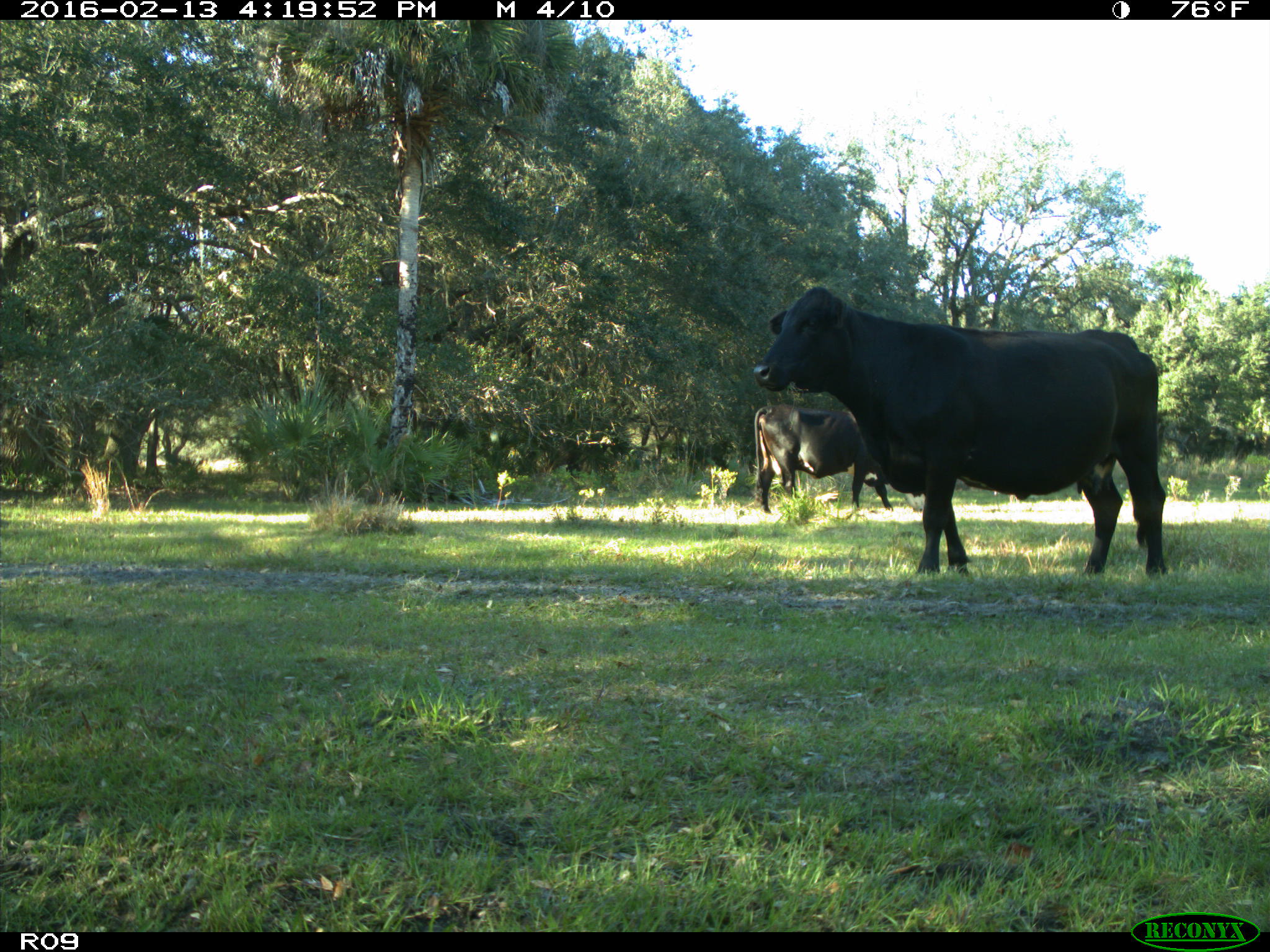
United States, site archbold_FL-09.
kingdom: Animalia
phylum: Chordata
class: Mammalia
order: Artiodactyla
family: Bovidae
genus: Bos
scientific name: Bos taurus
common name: domestic cow